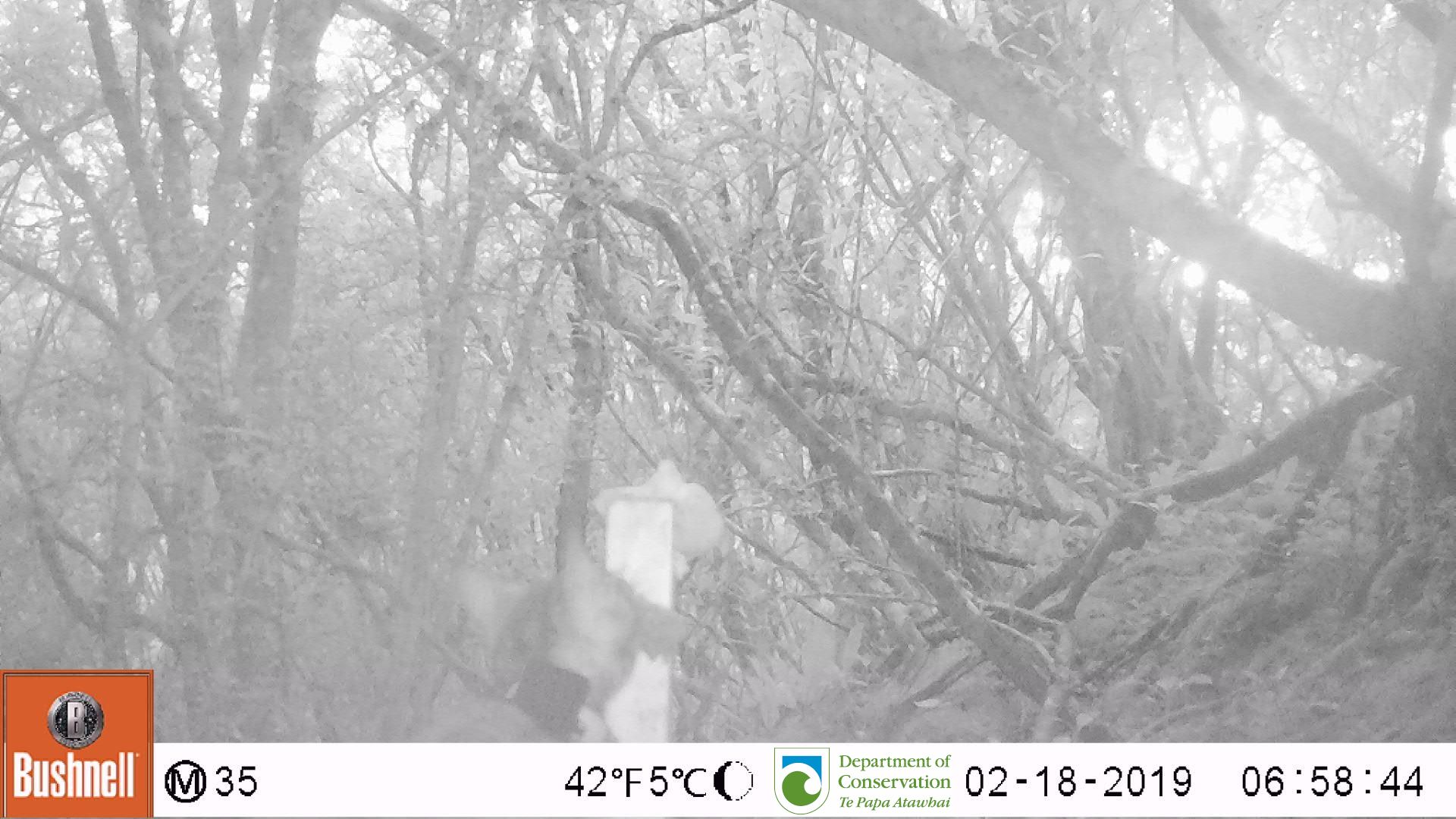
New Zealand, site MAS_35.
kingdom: Animalia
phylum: Chordata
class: Mammalia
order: Carnivora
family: Felidae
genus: Felis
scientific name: Felis catus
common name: domestic cat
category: cat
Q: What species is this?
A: Cat (domestic cat) (Felis catus).